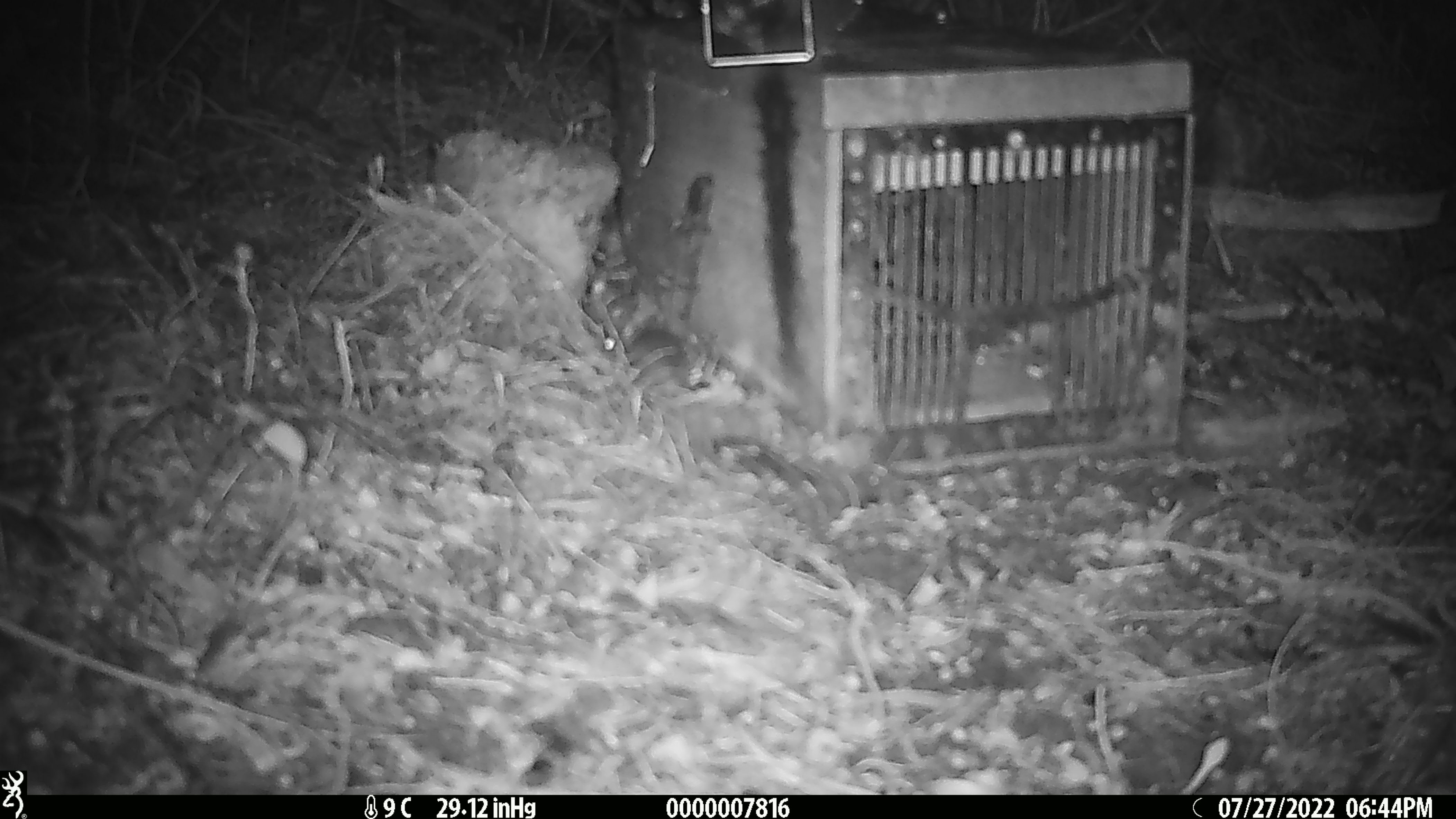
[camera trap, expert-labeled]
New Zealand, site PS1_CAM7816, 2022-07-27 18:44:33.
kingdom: Animalia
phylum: Chordata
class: Mammalia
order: Rodentia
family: Muridae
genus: Mus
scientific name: Mus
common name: mouse